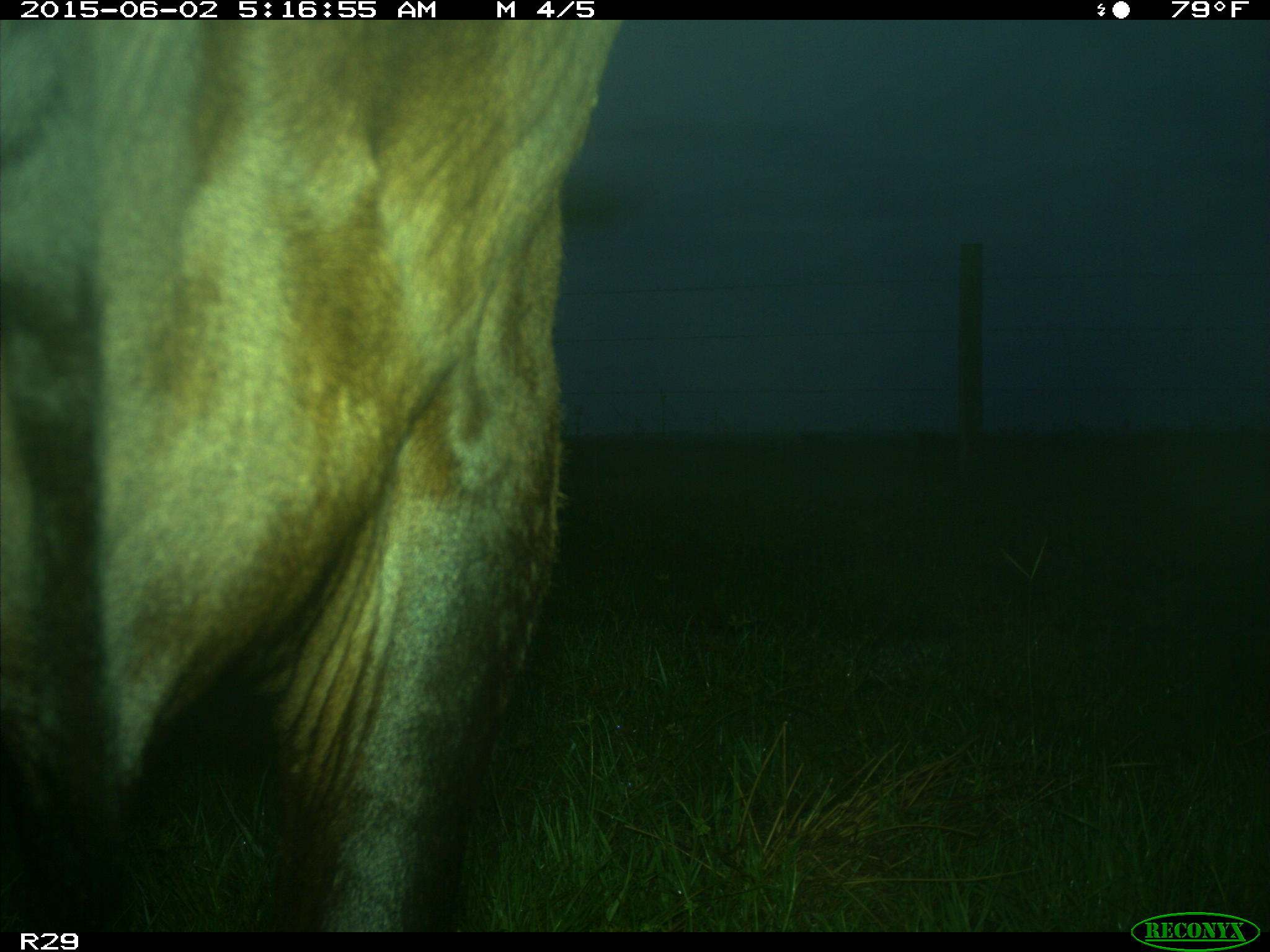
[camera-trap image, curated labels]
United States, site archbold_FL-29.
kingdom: Animalia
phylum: Chordata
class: Mammalia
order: Artiodactyla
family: Bovidae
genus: Bos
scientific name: Bos taurus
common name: domestic cow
Bos taurus (domestic cow).